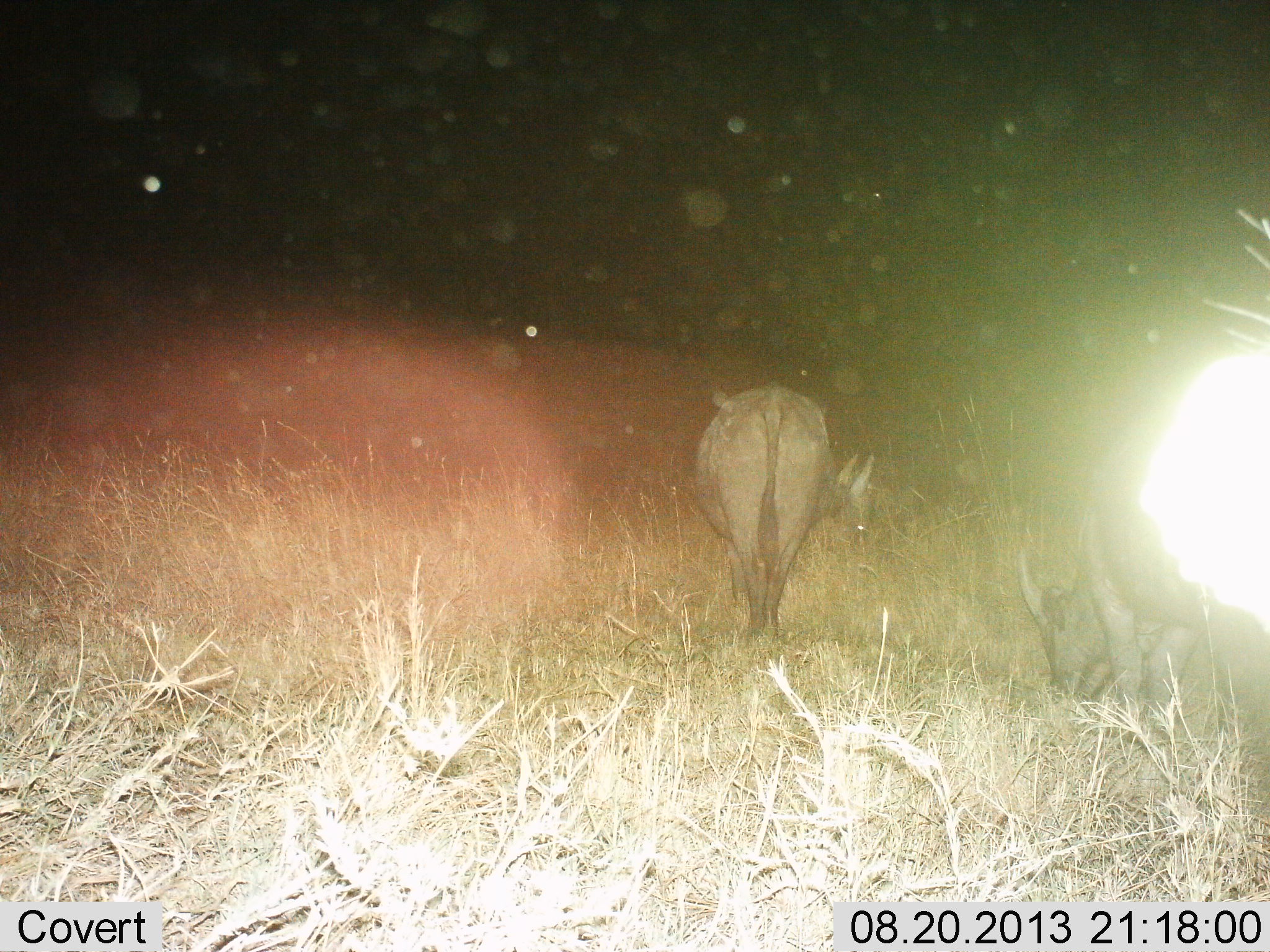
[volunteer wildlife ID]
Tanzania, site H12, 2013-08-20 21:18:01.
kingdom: Animalia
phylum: Chordata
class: Mammalia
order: Artiodactyla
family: Bovidae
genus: Syncerus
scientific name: Syncerus caffer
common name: cape buffalo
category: buffalo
Buffalo (cape buffalo) (Syncerus caffer), count 2. Behavior (volunteer vote fractions): standing 50%, resting 0%, moving 20%, interacting 0%. Young present (vote fraction): 0%. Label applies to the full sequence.